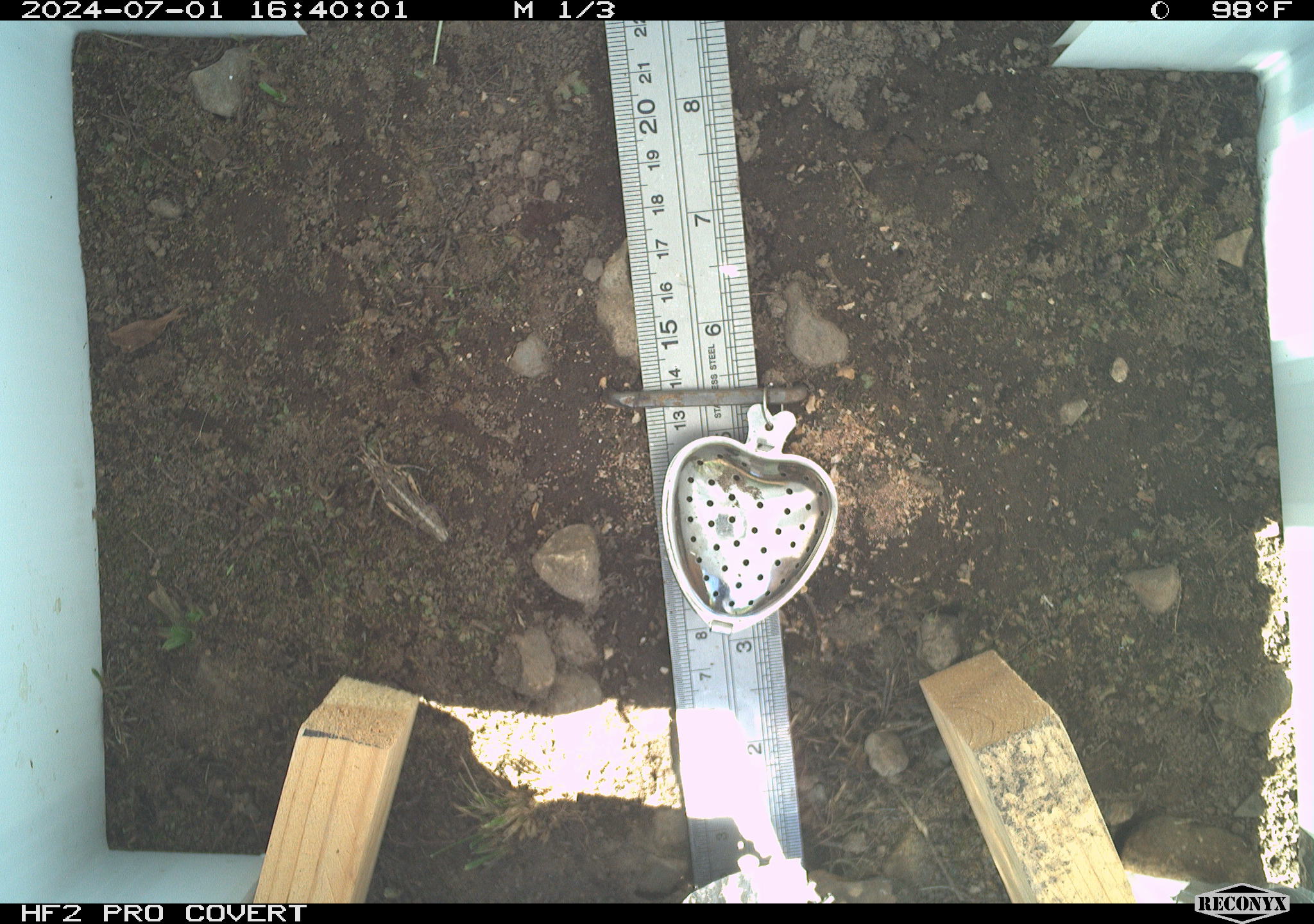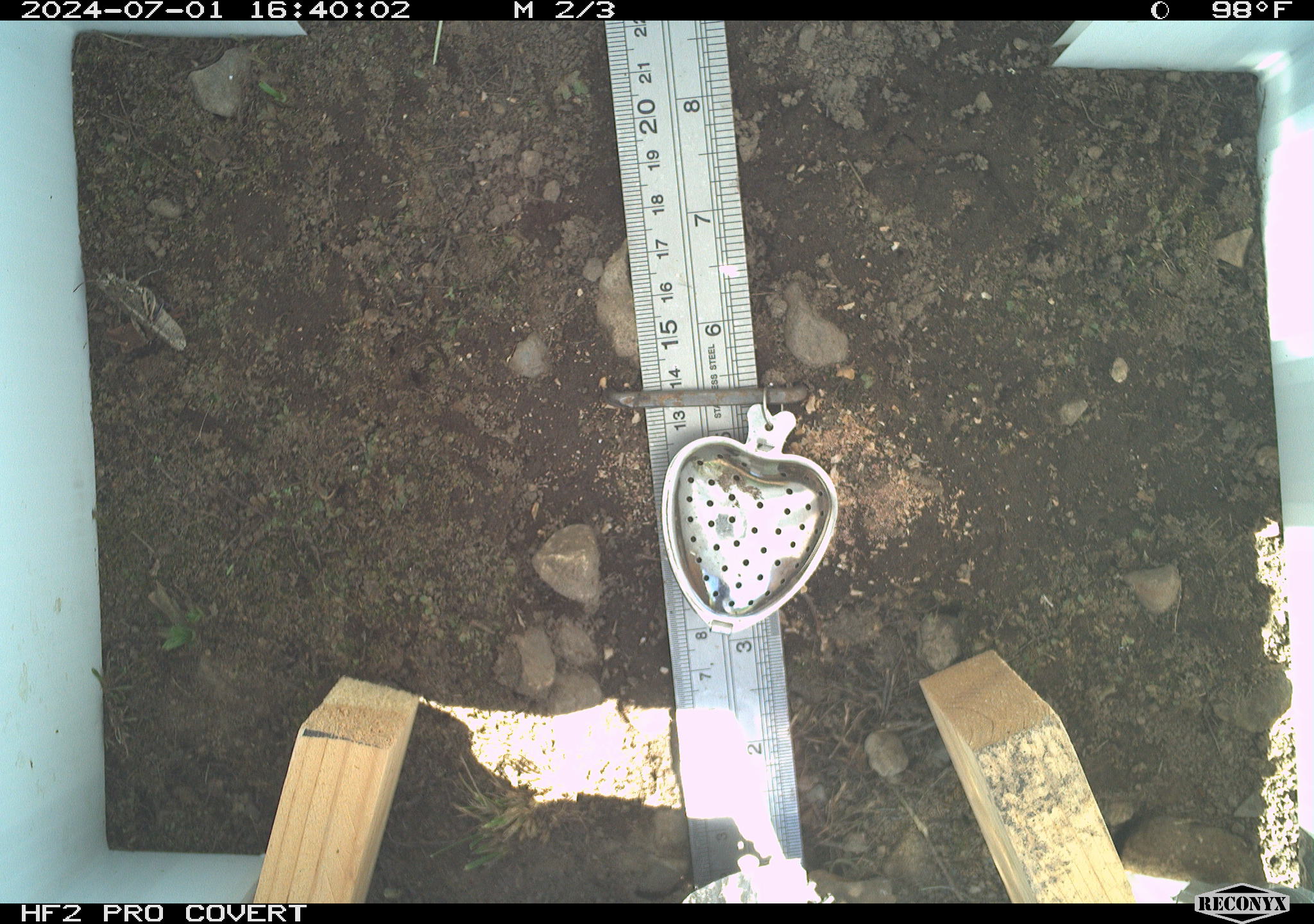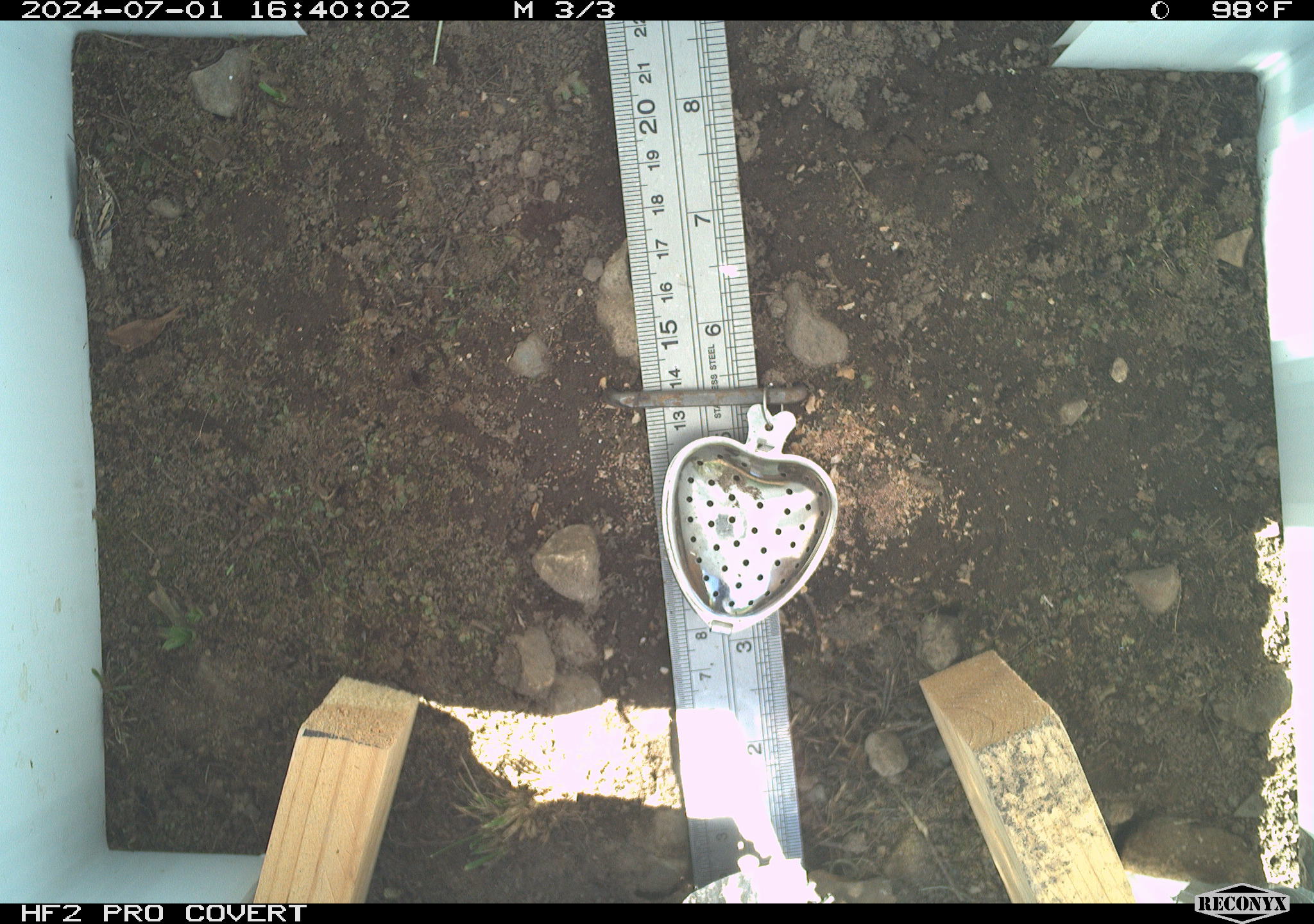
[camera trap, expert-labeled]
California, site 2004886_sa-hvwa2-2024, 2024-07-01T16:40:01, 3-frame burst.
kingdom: Animalia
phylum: Arthropoda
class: Insecta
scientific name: Insecta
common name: insect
Insect (Insecta).